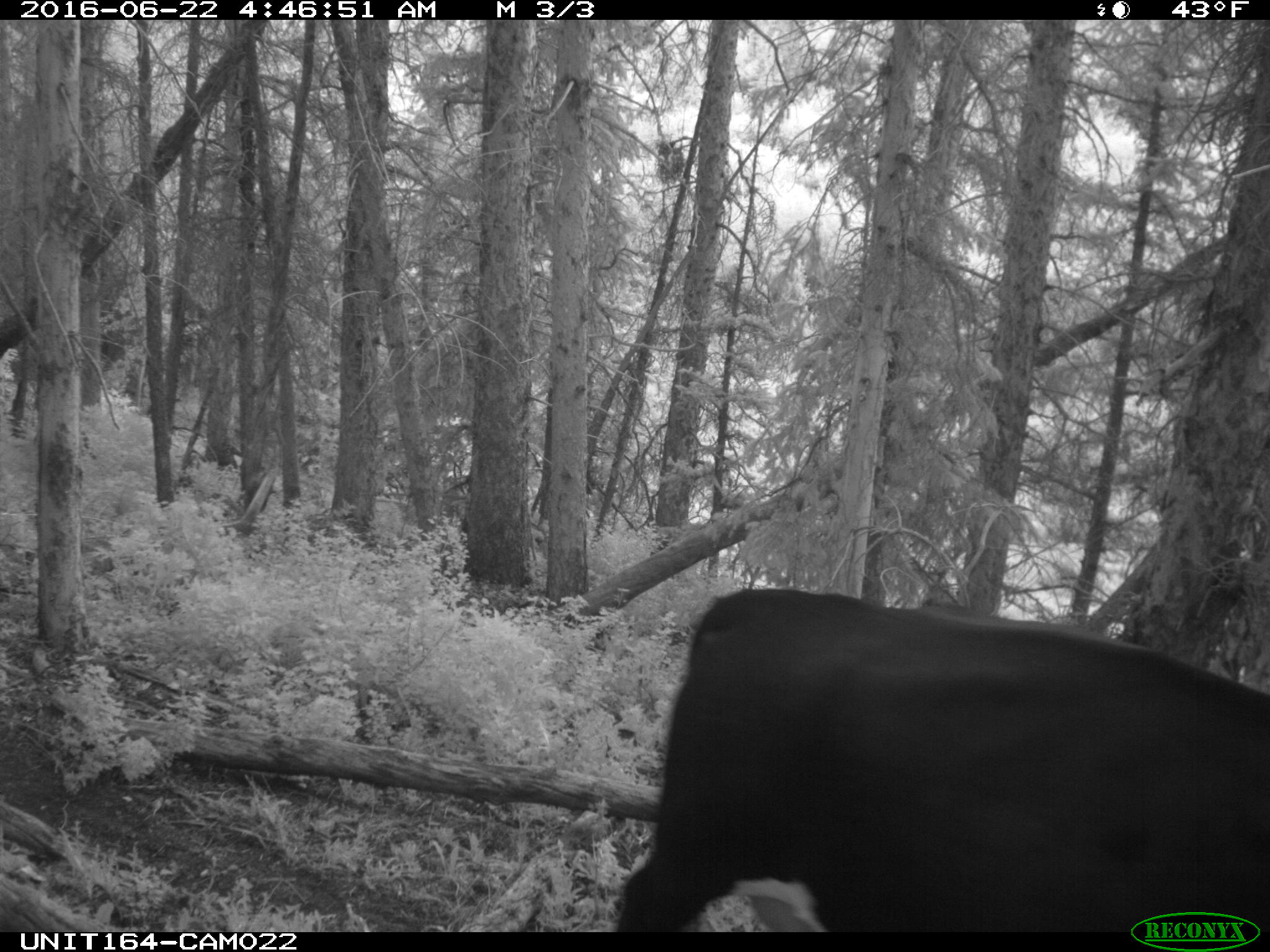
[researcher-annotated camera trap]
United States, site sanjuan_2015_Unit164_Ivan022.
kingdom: Animalia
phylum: Chordata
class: Mammalia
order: Artiodactyla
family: Bovidae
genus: Bos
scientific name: Bos taurus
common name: domestic cow